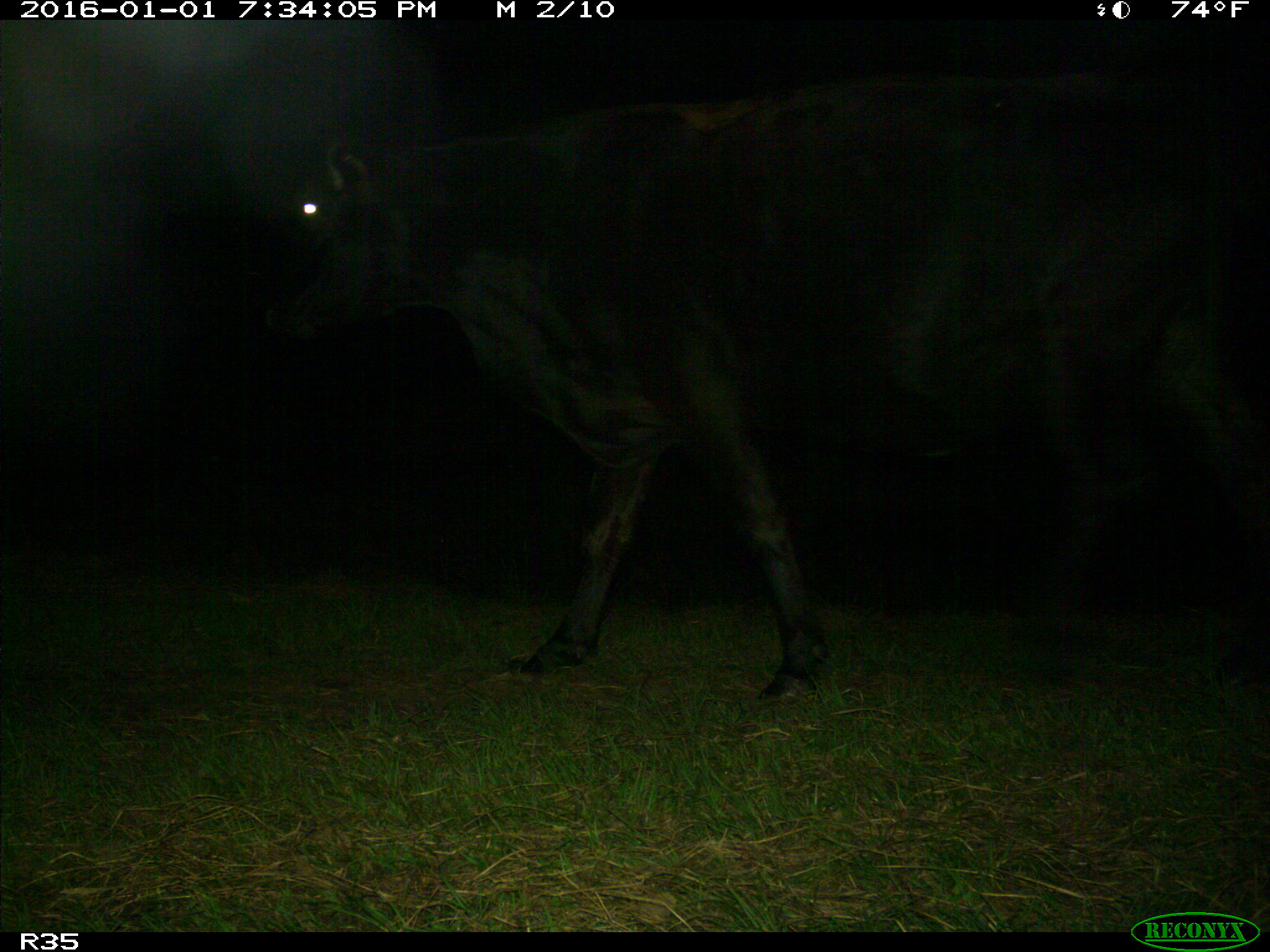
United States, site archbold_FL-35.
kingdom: Animalia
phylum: Chordata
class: Mammalia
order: Artiodactyla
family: Bovidae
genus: Bos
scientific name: Bos taurus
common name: domestic cow